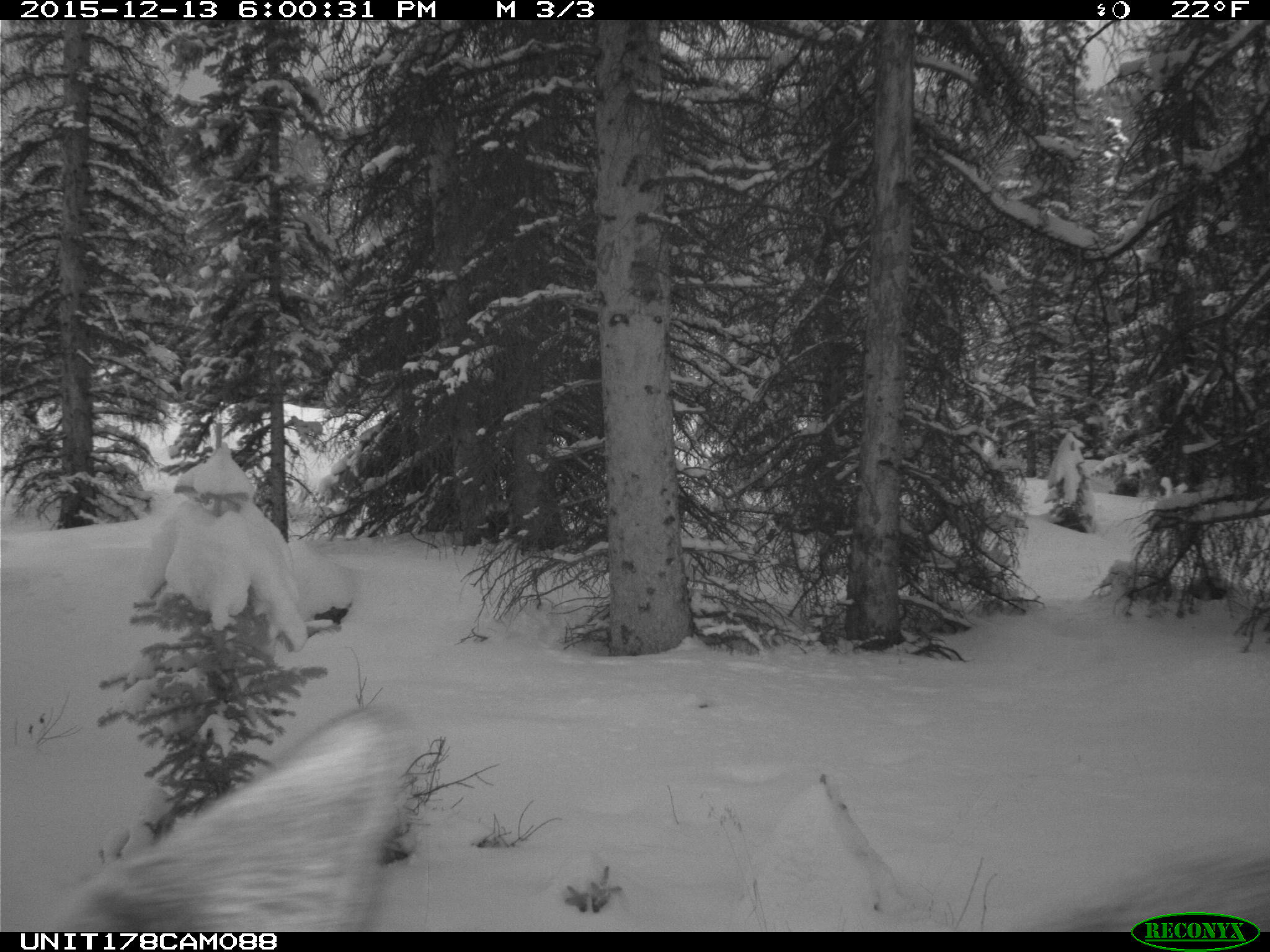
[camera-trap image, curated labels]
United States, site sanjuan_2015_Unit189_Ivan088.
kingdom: Animalia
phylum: Chordata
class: Mammalia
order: Artiodactyla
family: Cervidae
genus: Alces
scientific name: Alces alces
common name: moose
Alces alces (moose).